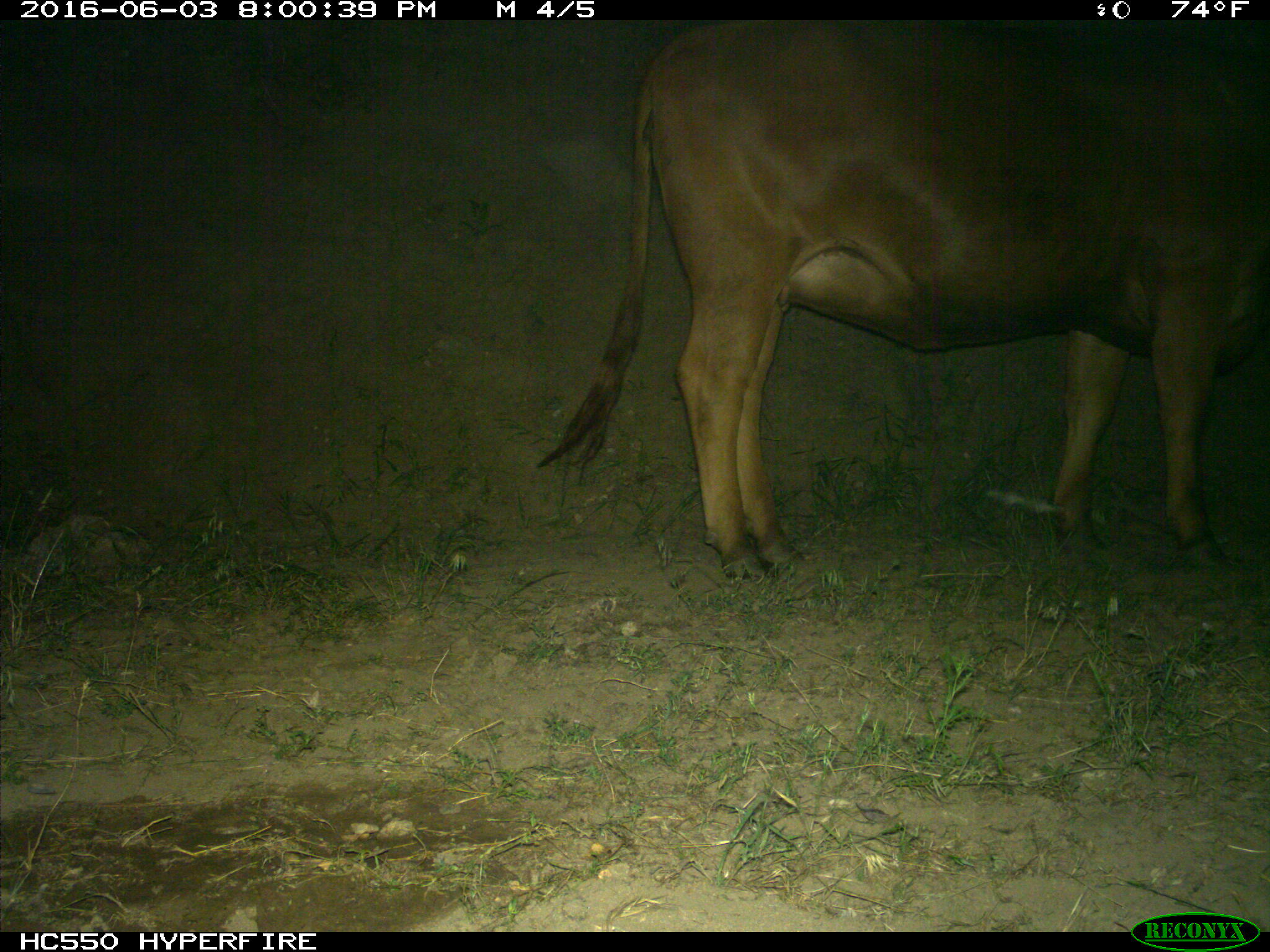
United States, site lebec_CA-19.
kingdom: Animalia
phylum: Chordata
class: Mammalia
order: Artiodactyla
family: Bovidae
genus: Bos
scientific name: Bos taurus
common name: domestic cow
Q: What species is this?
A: Bos taurus (domestic cow).